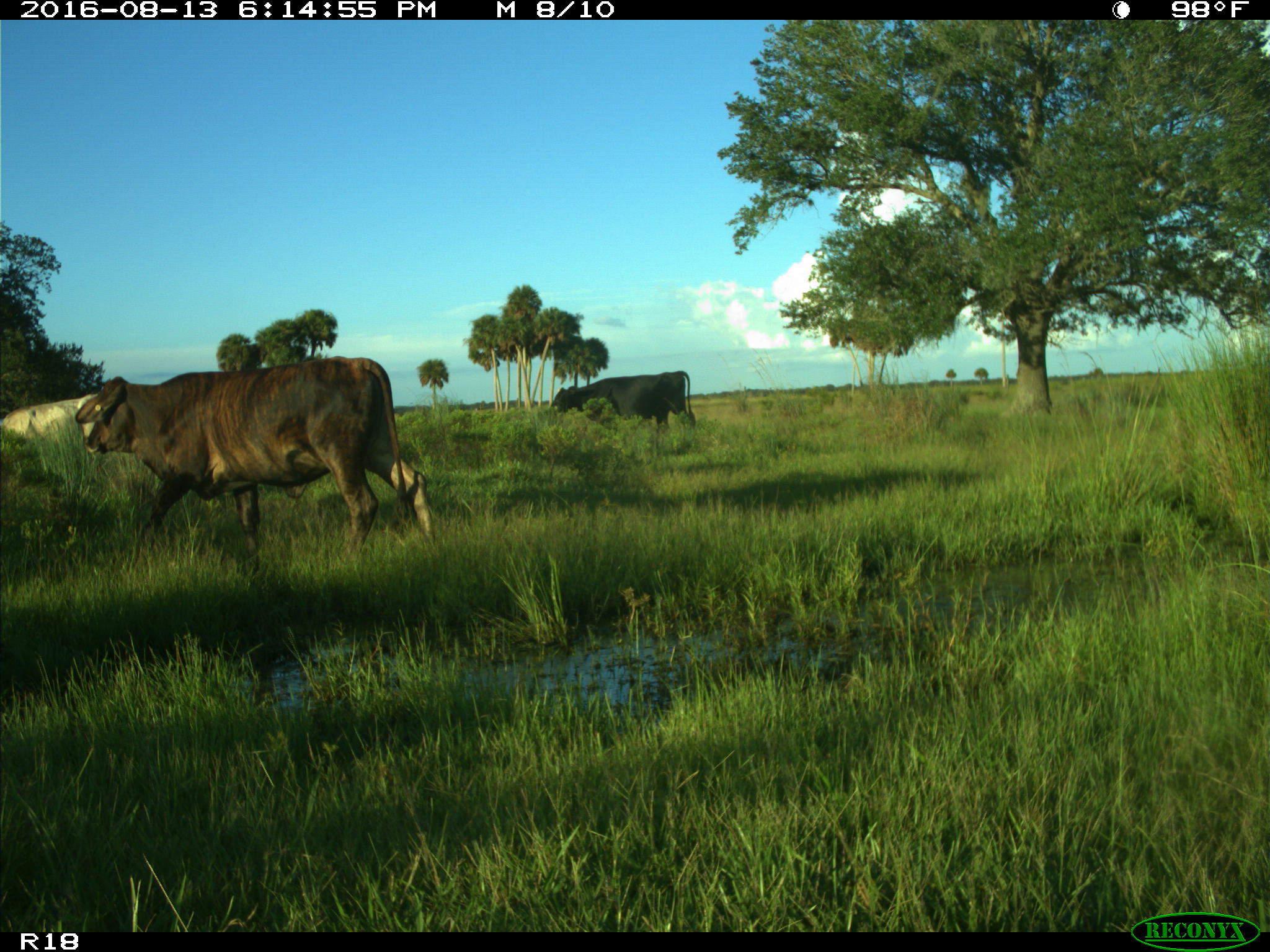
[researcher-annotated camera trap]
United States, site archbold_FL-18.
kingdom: Animalia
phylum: Chordata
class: Mammalia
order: Artiodactyla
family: Bovidae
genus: Bos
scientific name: Bos taurus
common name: domestic cow